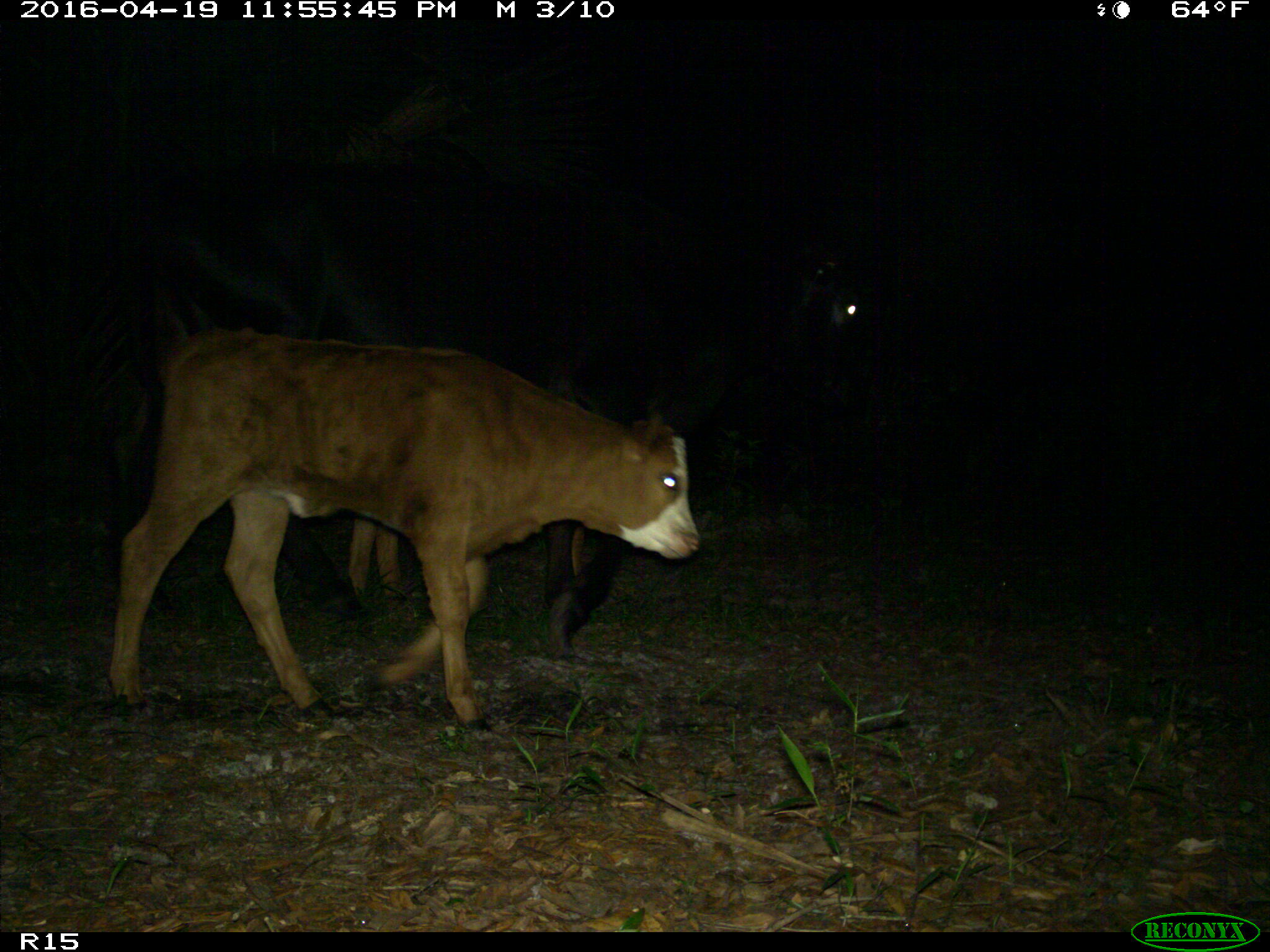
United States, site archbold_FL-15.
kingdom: Animalia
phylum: Chordata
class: Mammalia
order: Artiodactyla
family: Bovidae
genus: Bos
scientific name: Bos taurus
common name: domestic cow